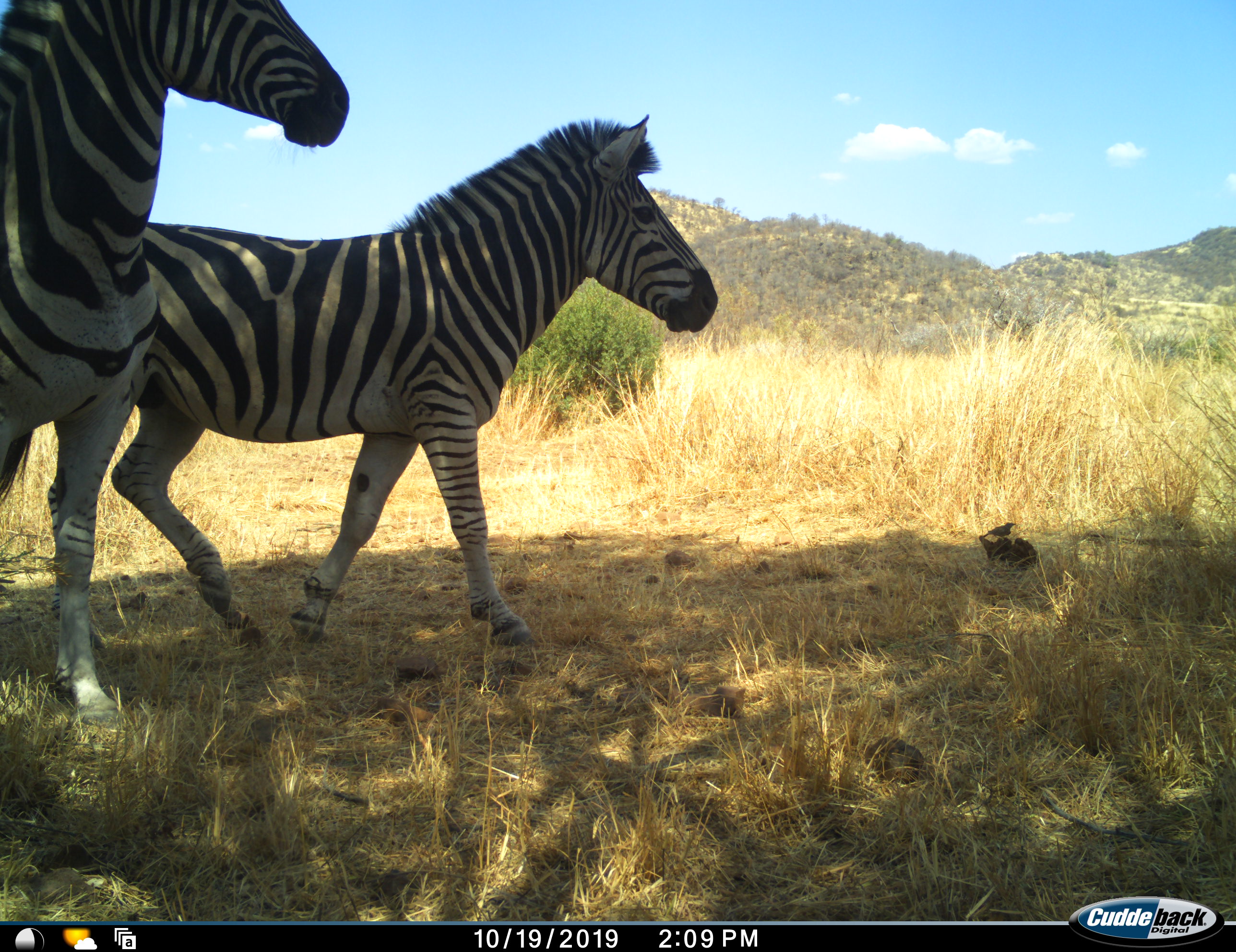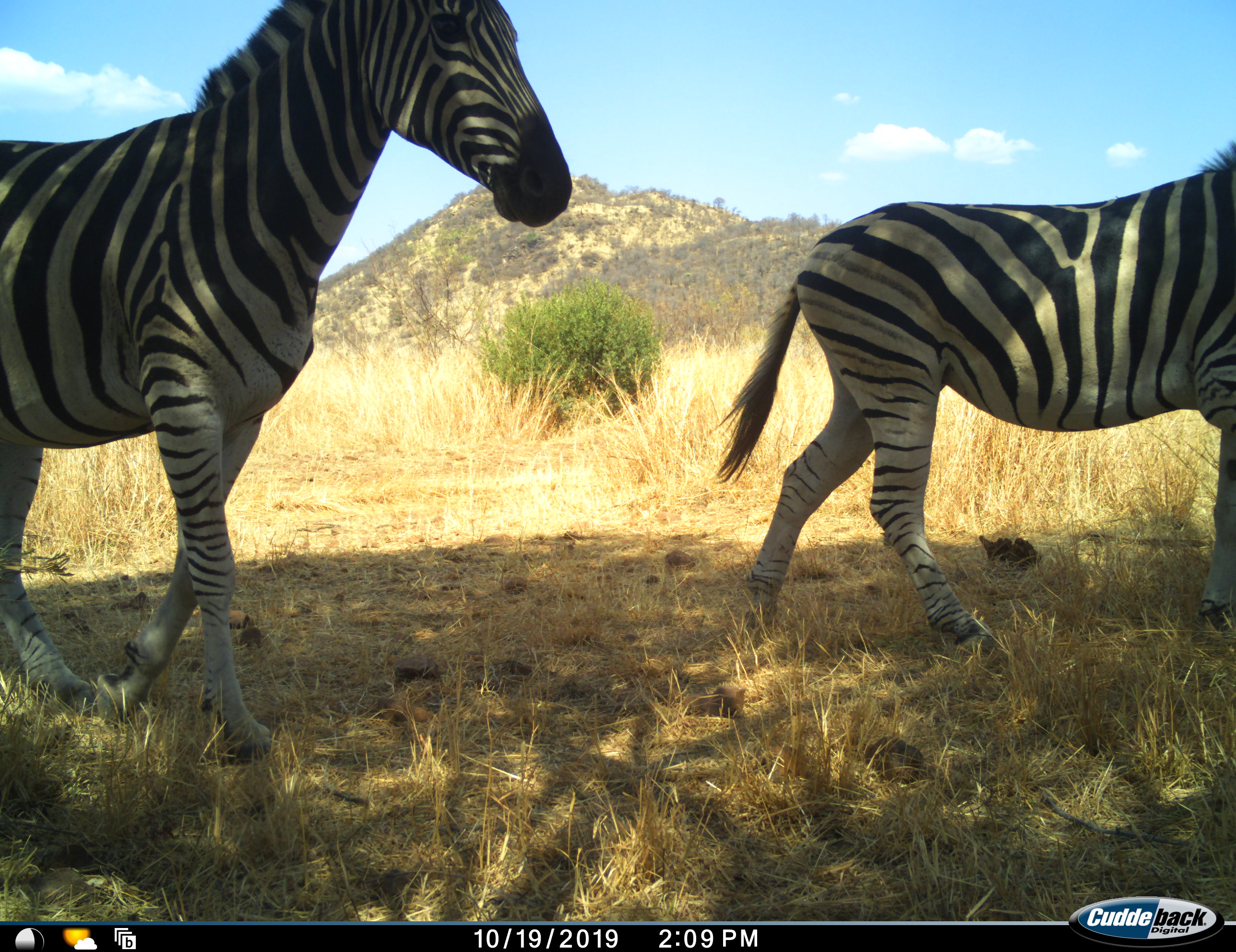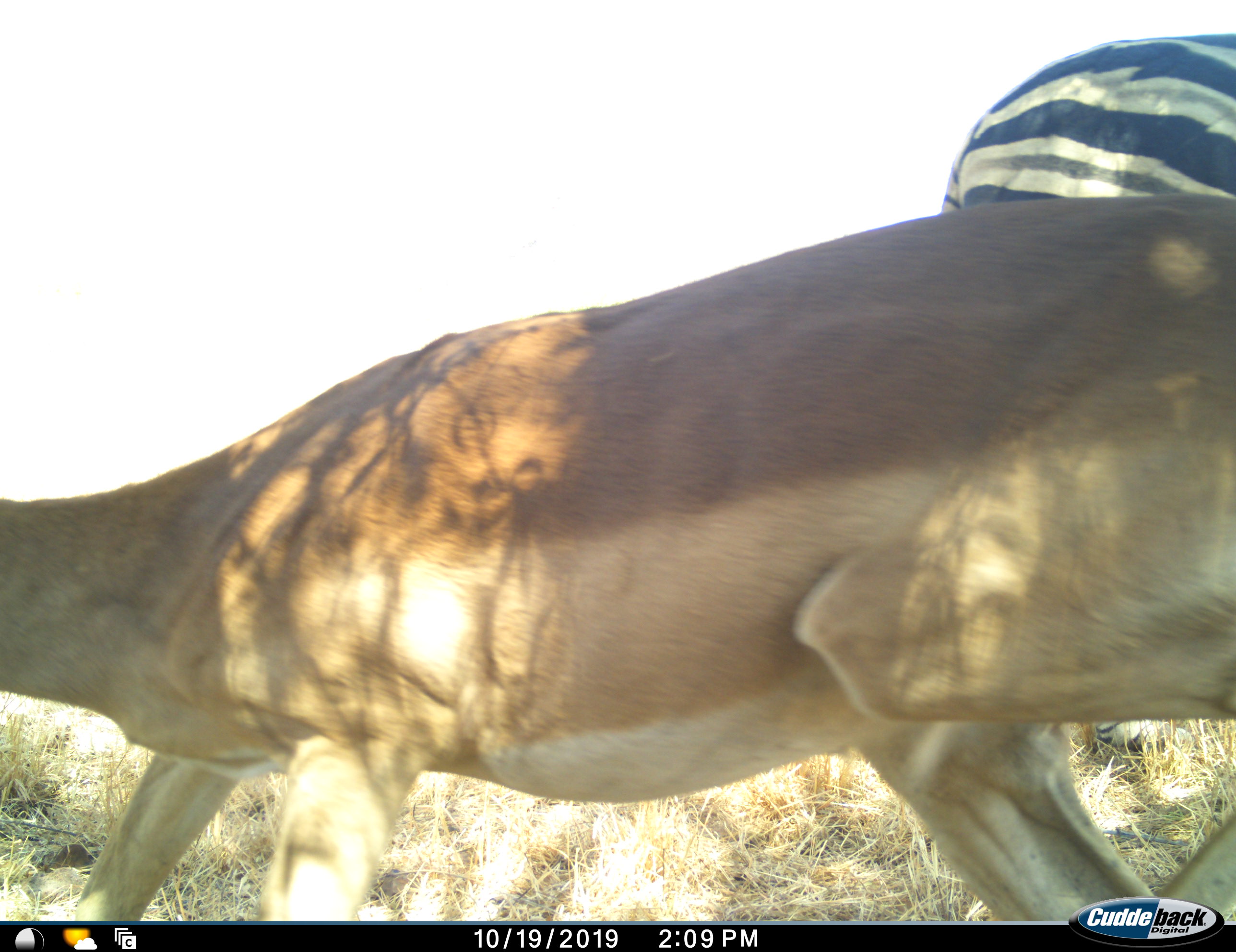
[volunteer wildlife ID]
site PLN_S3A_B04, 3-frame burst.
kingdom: Animalia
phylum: Chordata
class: Mammalia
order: Artiodactyla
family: Bovidae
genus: Aepyceros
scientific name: Aepyceros melampus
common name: impala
Impala (Aepyceros melampus), count 1. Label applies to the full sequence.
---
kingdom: Animalia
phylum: Chordata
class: Mammalia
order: Perissodactyla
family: Equidae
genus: Equus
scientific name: Equus quagga burchellii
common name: burchell's zebra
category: zebraburchells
Zebraburchells (burchell's zebra) (Equus quagga burchellii), count 2. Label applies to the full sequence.